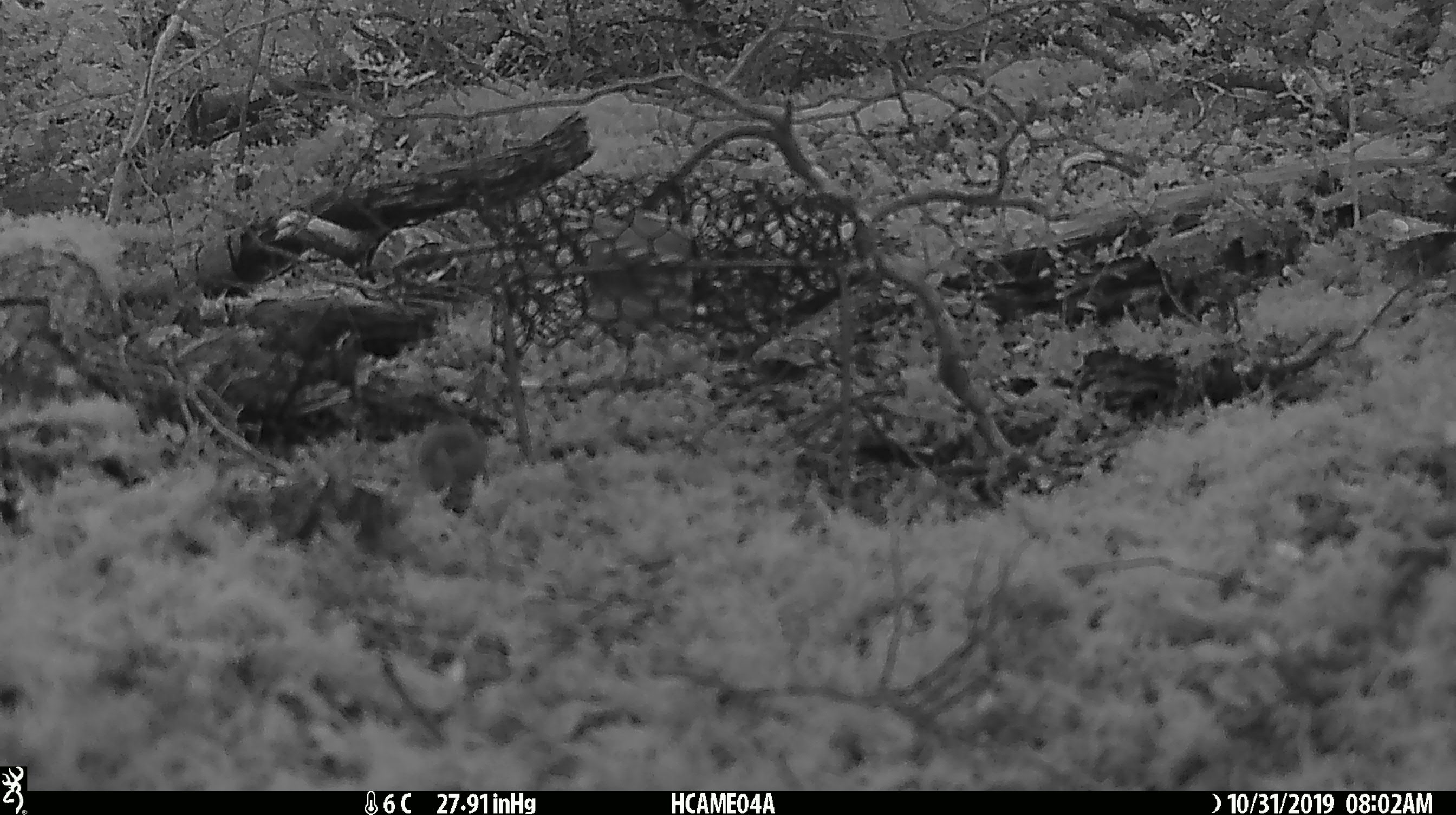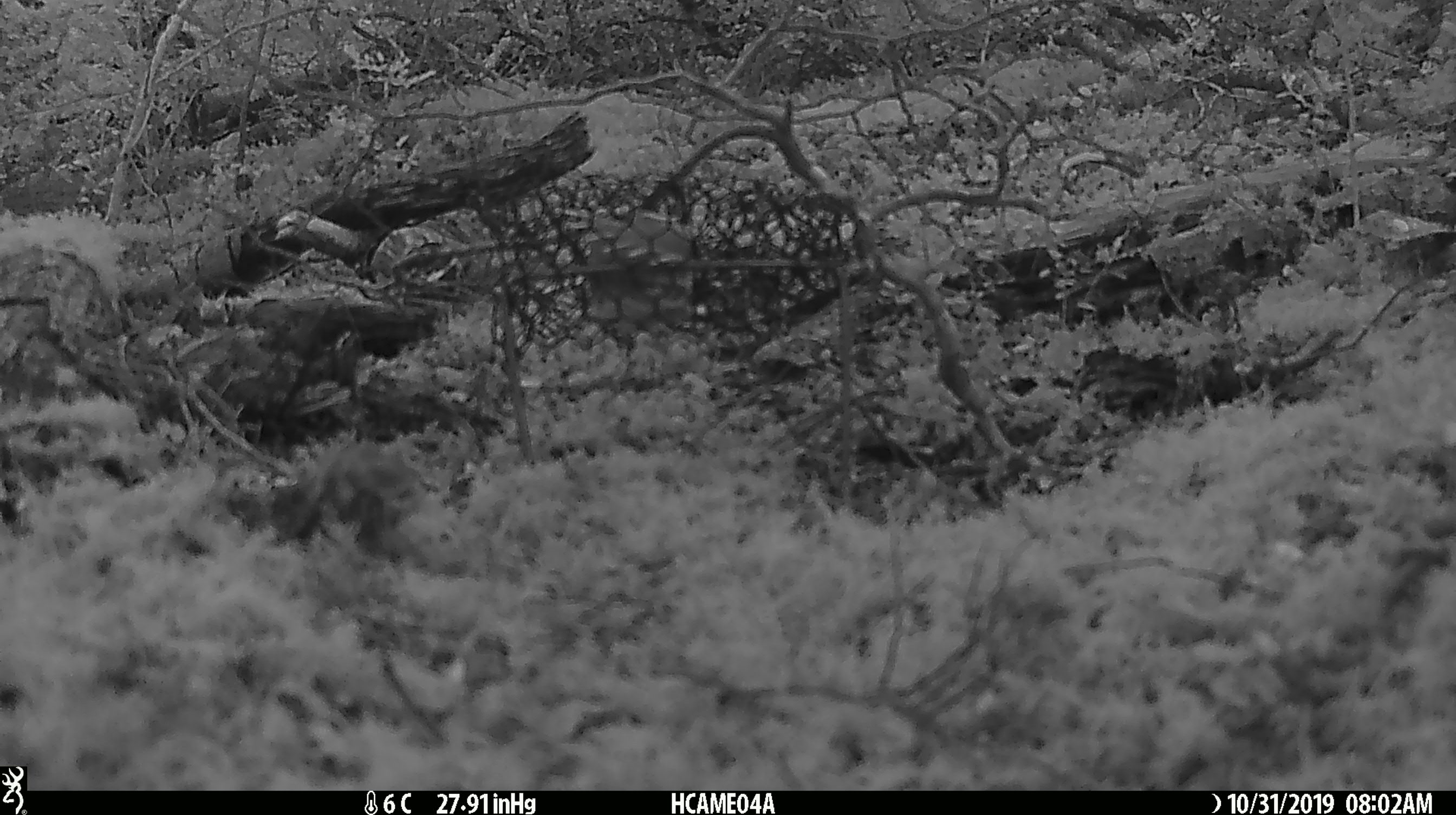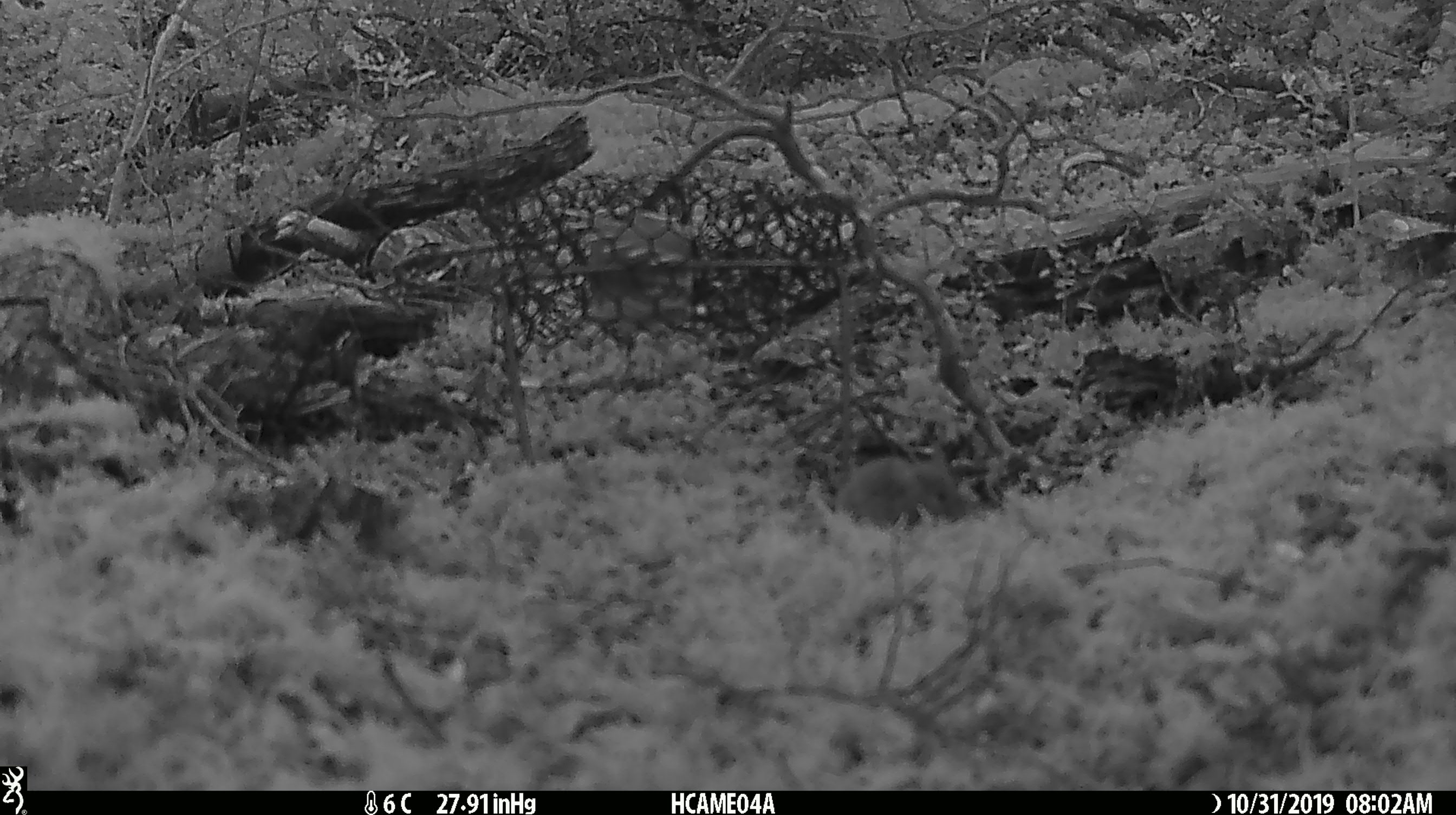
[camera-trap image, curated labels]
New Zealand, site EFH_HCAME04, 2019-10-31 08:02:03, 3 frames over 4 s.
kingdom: Animalia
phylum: Chordata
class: Mammalia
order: Rodentia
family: Muridae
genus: Mus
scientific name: Mus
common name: mouse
Mouse (Mus).